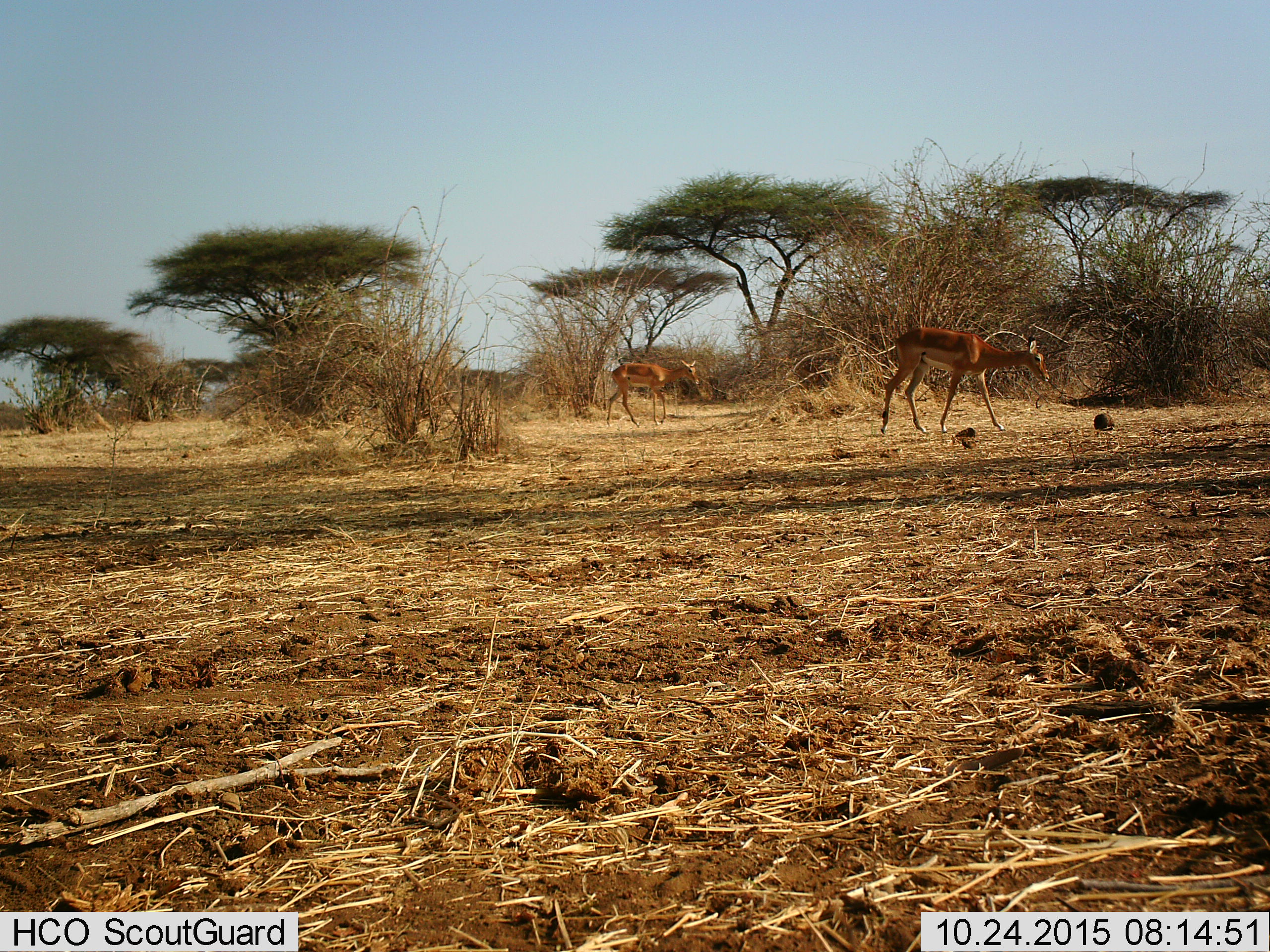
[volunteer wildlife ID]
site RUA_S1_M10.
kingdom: Animalia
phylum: Chordata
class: Mammalia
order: Artiodactyla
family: Bovidae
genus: Aepyceros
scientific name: Aepyceros melampus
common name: impala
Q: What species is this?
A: Impala (Aepyceros melampus).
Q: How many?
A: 2.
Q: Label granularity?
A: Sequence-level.